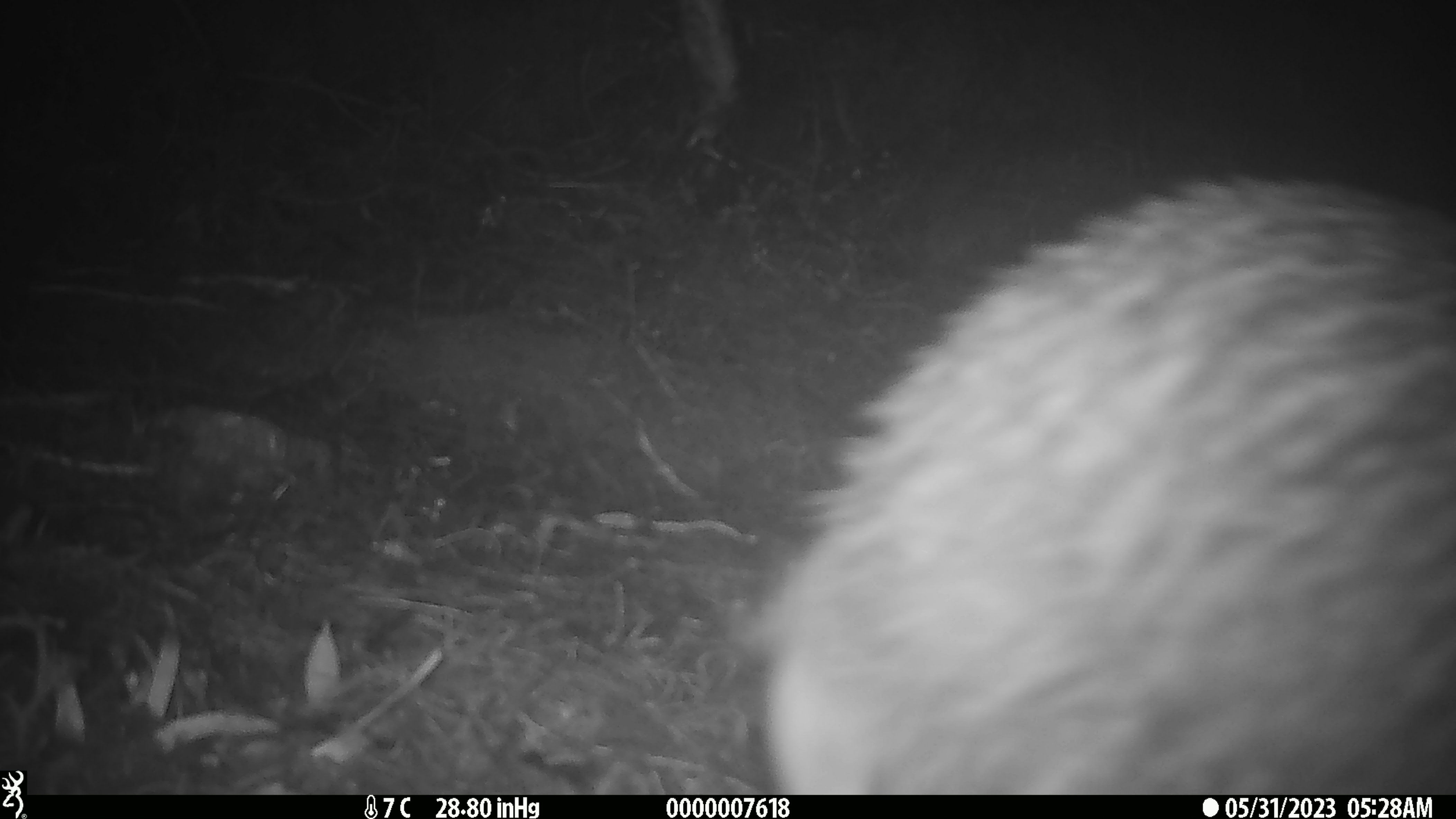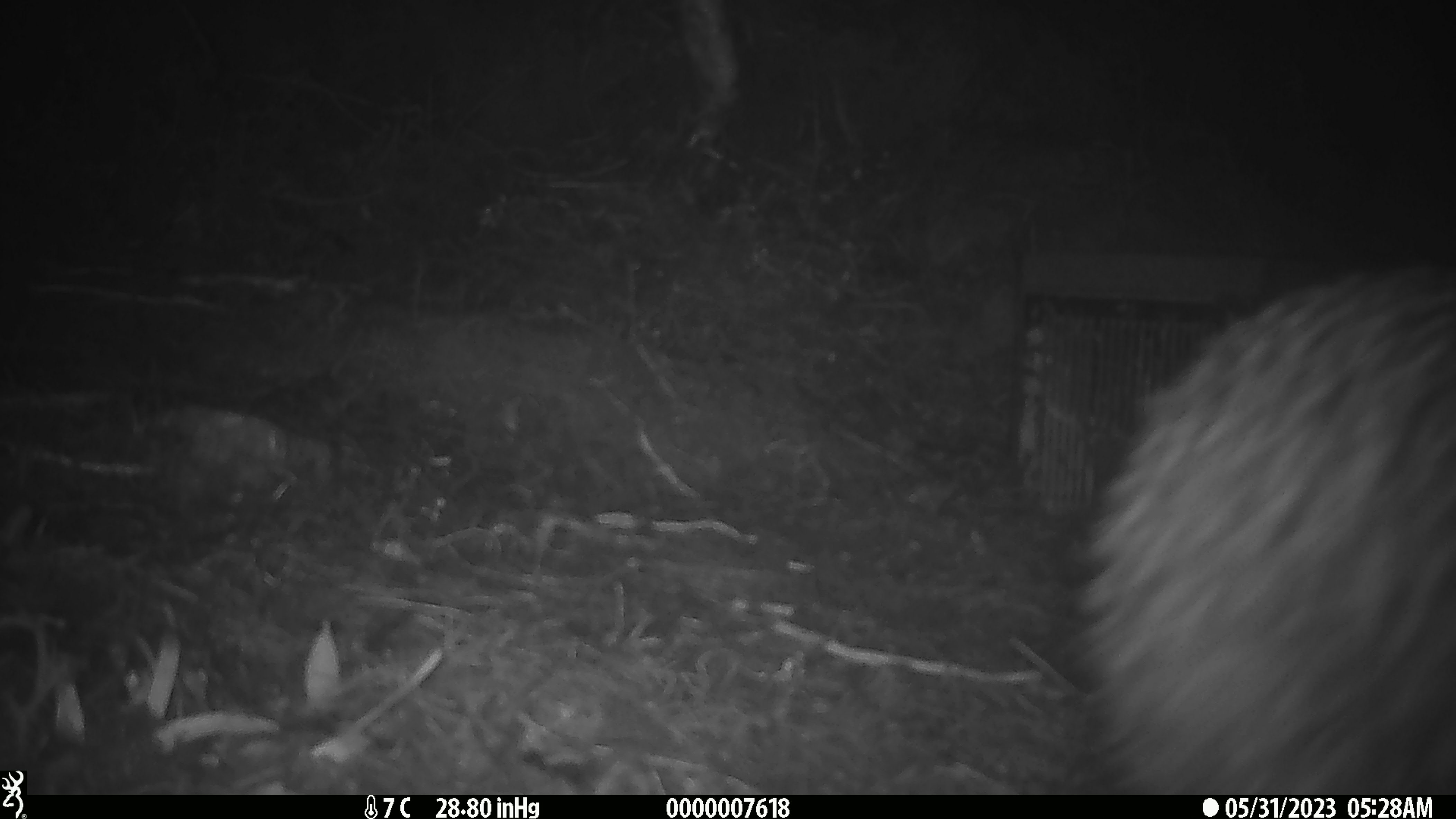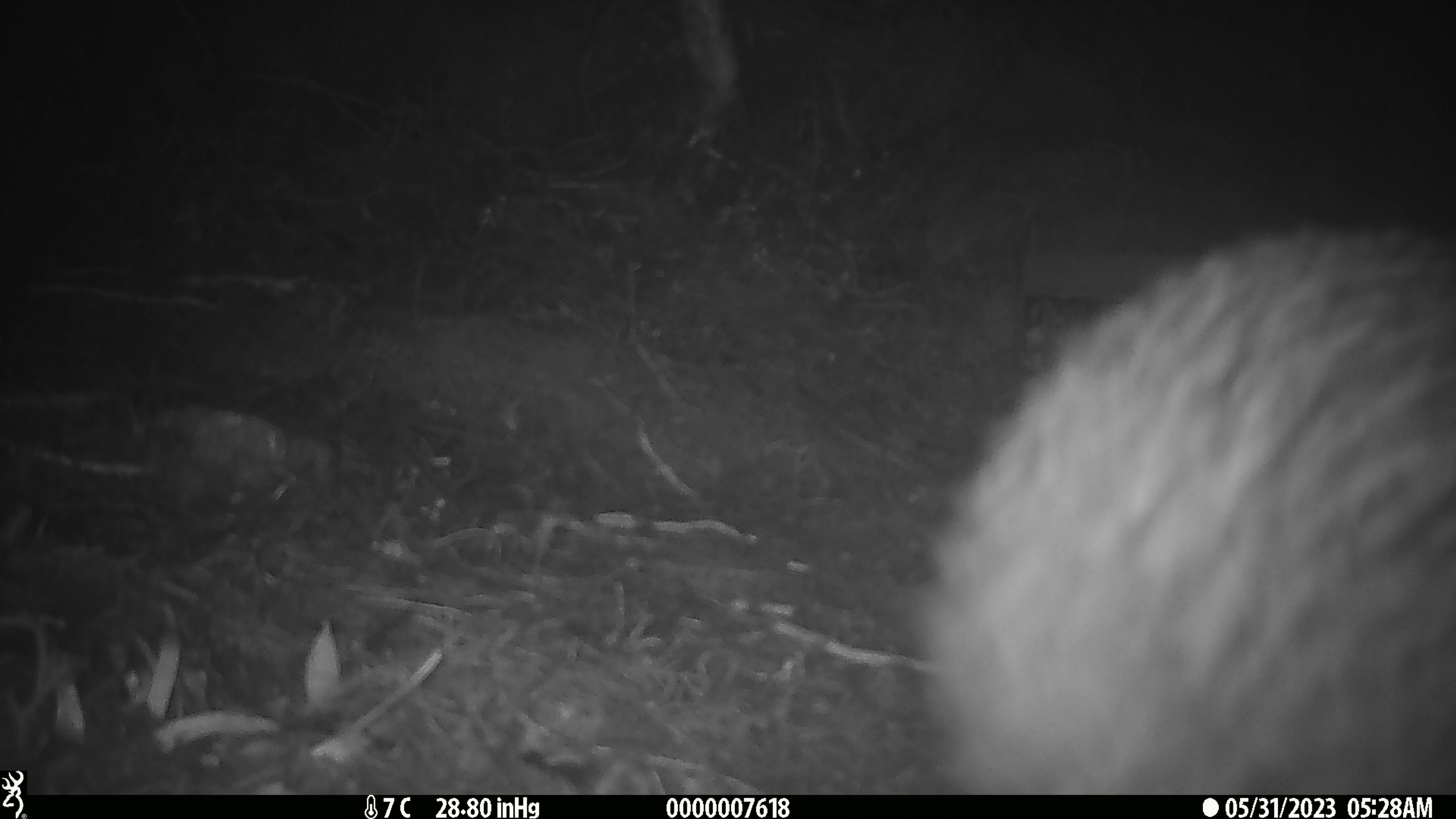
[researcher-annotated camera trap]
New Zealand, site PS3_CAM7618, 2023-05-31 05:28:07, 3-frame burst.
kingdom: Animalia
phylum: Chordata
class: Aves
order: Apterygiformes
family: Apterygidae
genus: Apteryx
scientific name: Apteryx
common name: kiwi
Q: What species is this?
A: Kiwi (Apteryx).